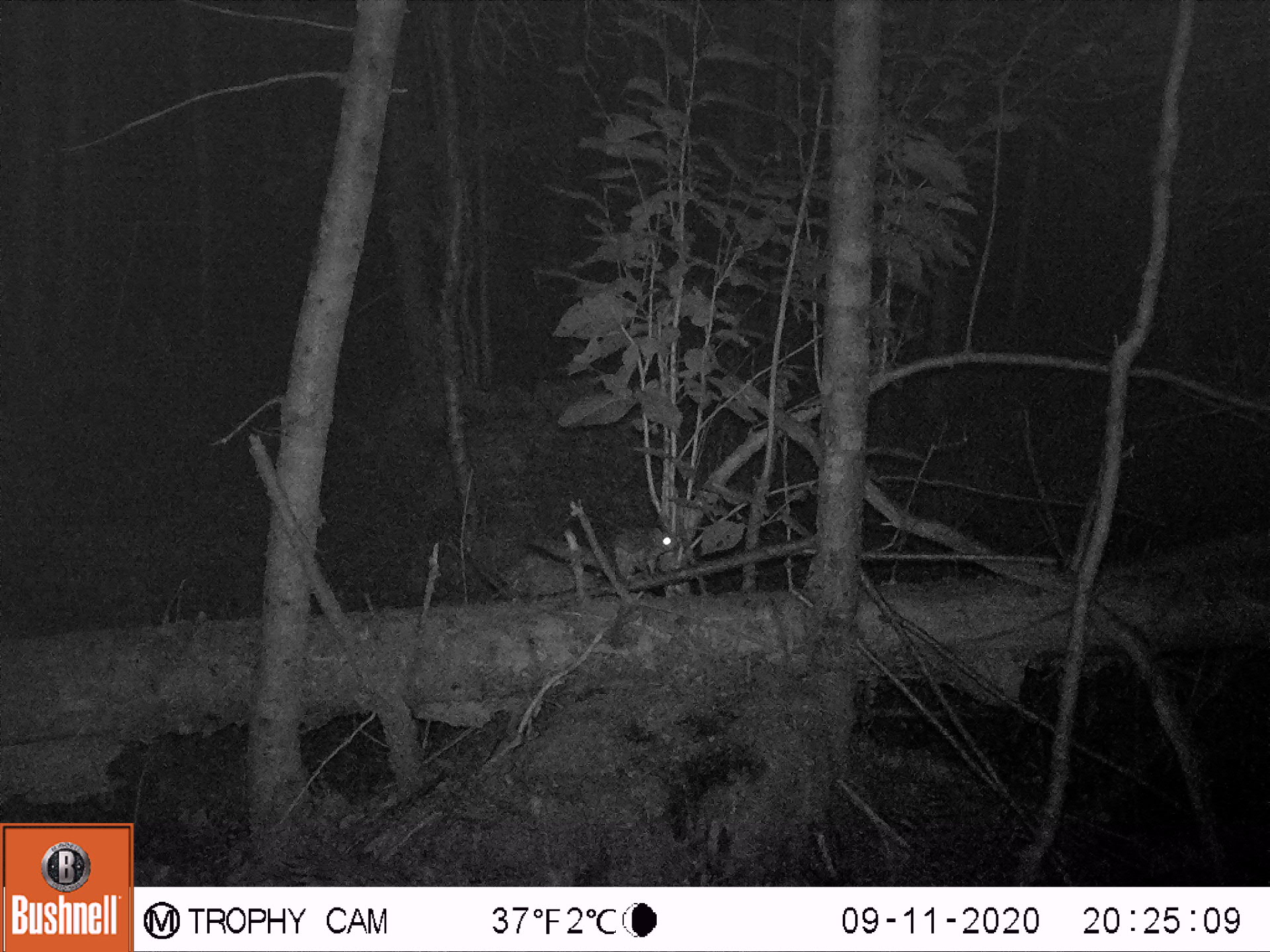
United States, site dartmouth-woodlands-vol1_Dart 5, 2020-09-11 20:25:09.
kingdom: Animalia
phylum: Chordata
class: Mammalia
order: Rodentia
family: Sciuridae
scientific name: Sciuridae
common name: squirrel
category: squirrel sp.